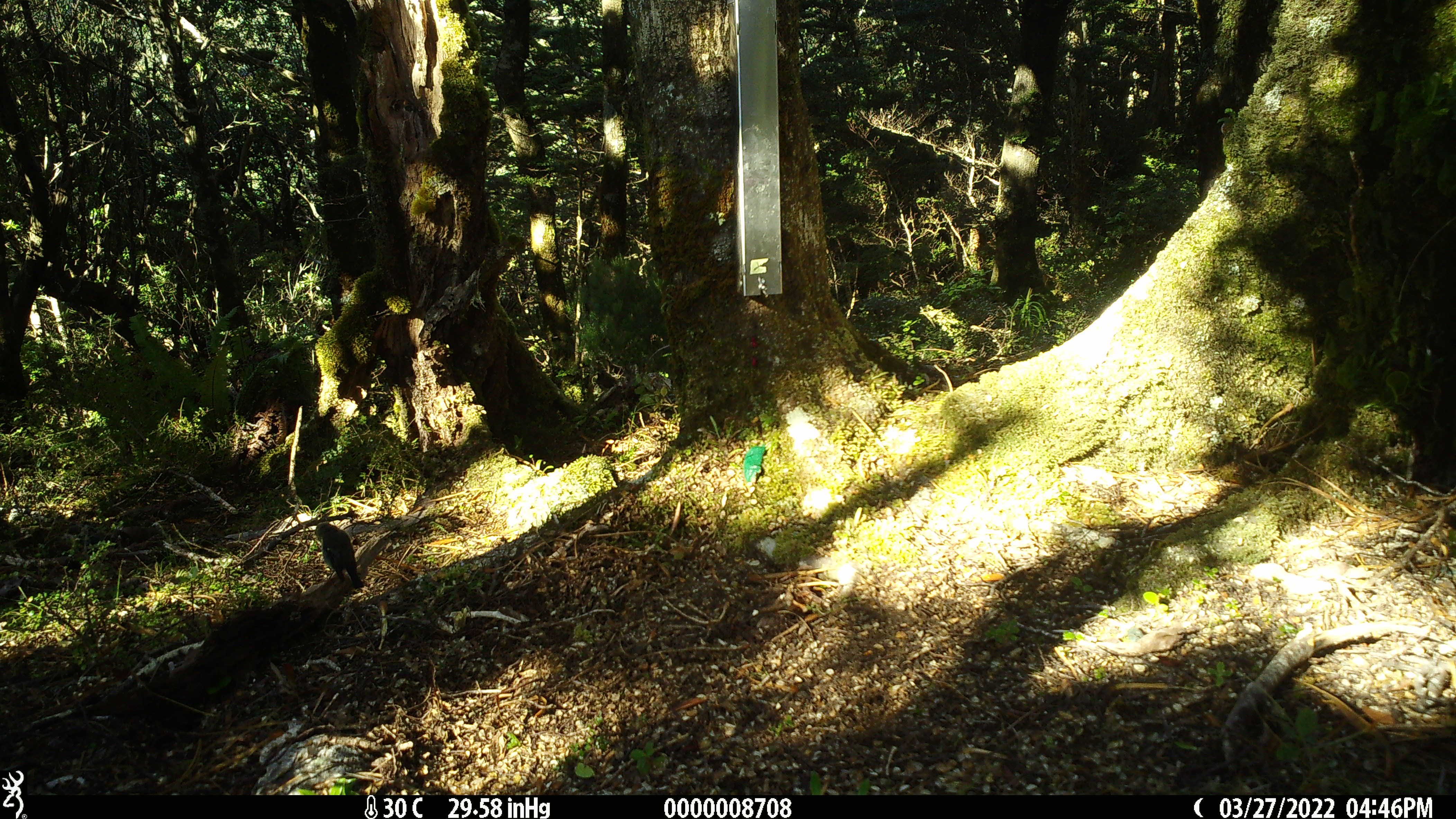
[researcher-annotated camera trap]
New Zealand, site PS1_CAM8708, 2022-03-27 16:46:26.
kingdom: Animalia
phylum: Chordata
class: Aves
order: Passeriformes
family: Petroicidae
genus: Petroica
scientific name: Petroica macrocephala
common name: tomtit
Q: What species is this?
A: Tomtit (Petroica macrocephala).